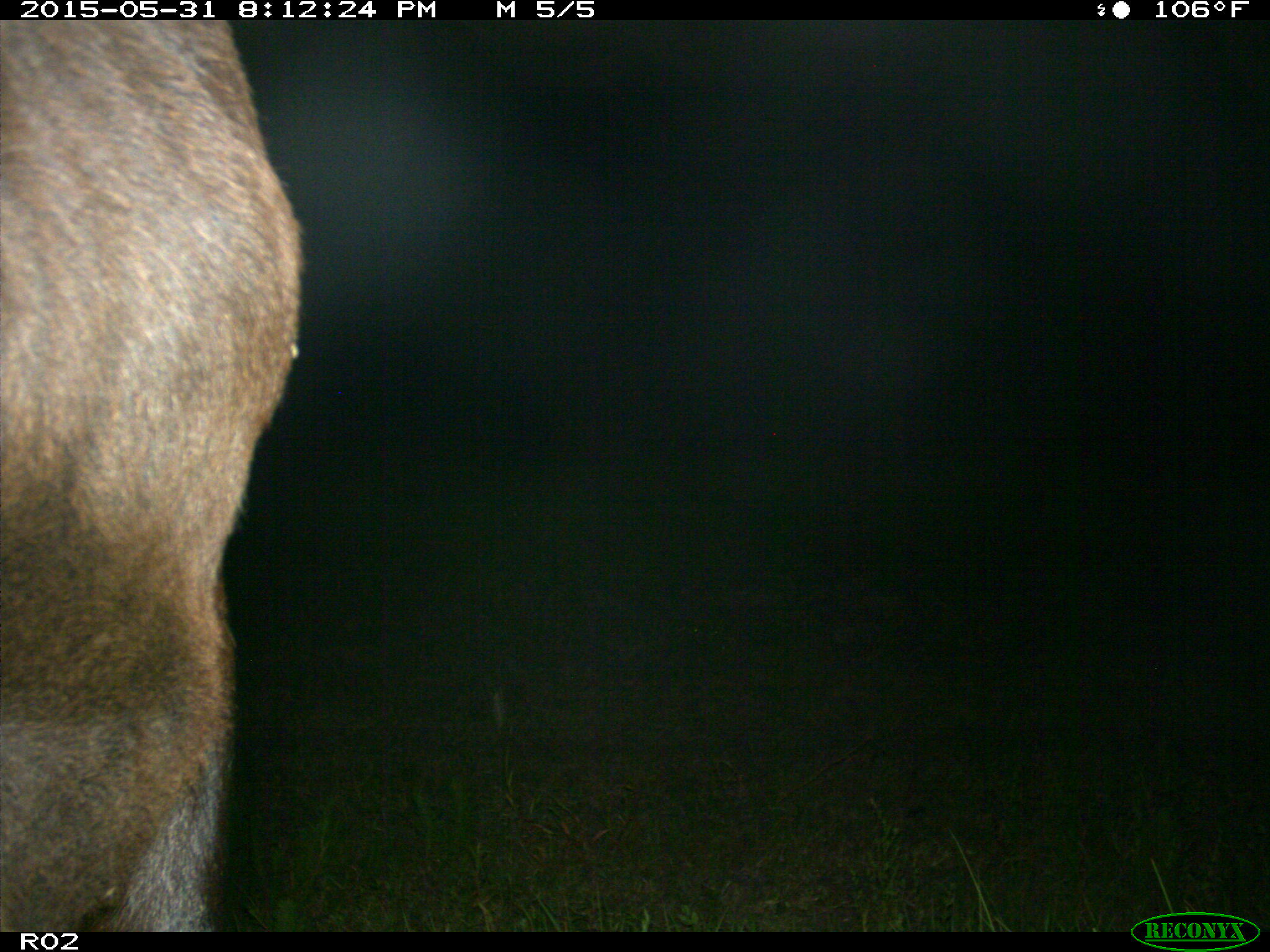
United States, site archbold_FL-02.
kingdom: Animalia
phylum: Chordata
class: Mammalia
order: Artiodactyla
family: Bovidae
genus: Bos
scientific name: Bos taurus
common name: domestic cow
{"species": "Bos taurus (domestic cow)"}